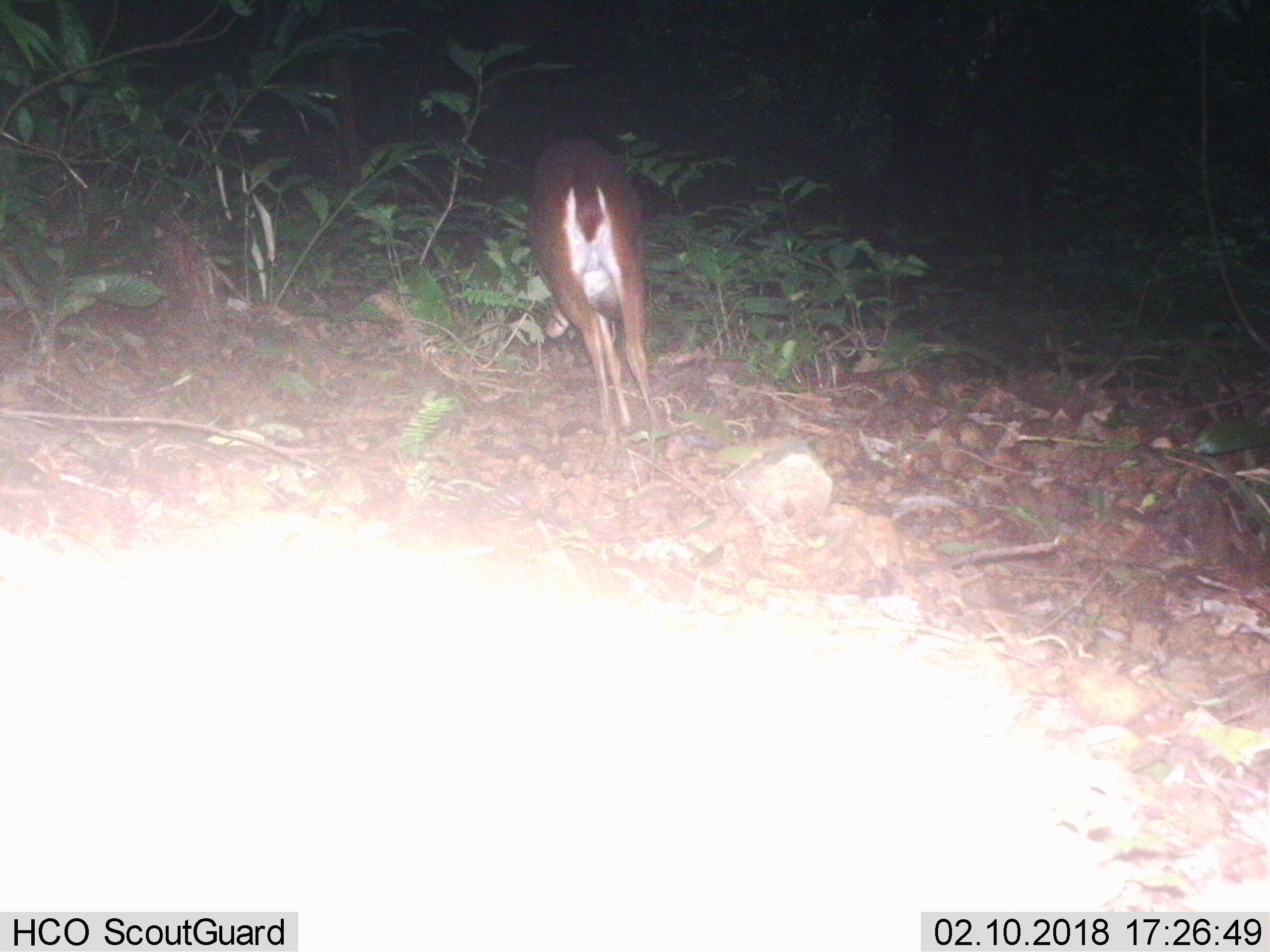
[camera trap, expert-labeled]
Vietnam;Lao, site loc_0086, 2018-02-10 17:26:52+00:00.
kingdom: Animalia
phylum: Chordata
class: Mammalia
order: Artiodactyla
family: Cervidae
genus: Muntiacus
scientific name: Muntiacus vuquangensis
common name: large-antlered muntjac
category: large antlered muntjac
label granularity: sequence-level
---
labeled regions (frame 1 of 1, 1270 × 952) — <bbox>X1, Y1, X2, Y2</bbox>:
large antlered muntjac: <bbox>524, 136, 657, 445</bbox>